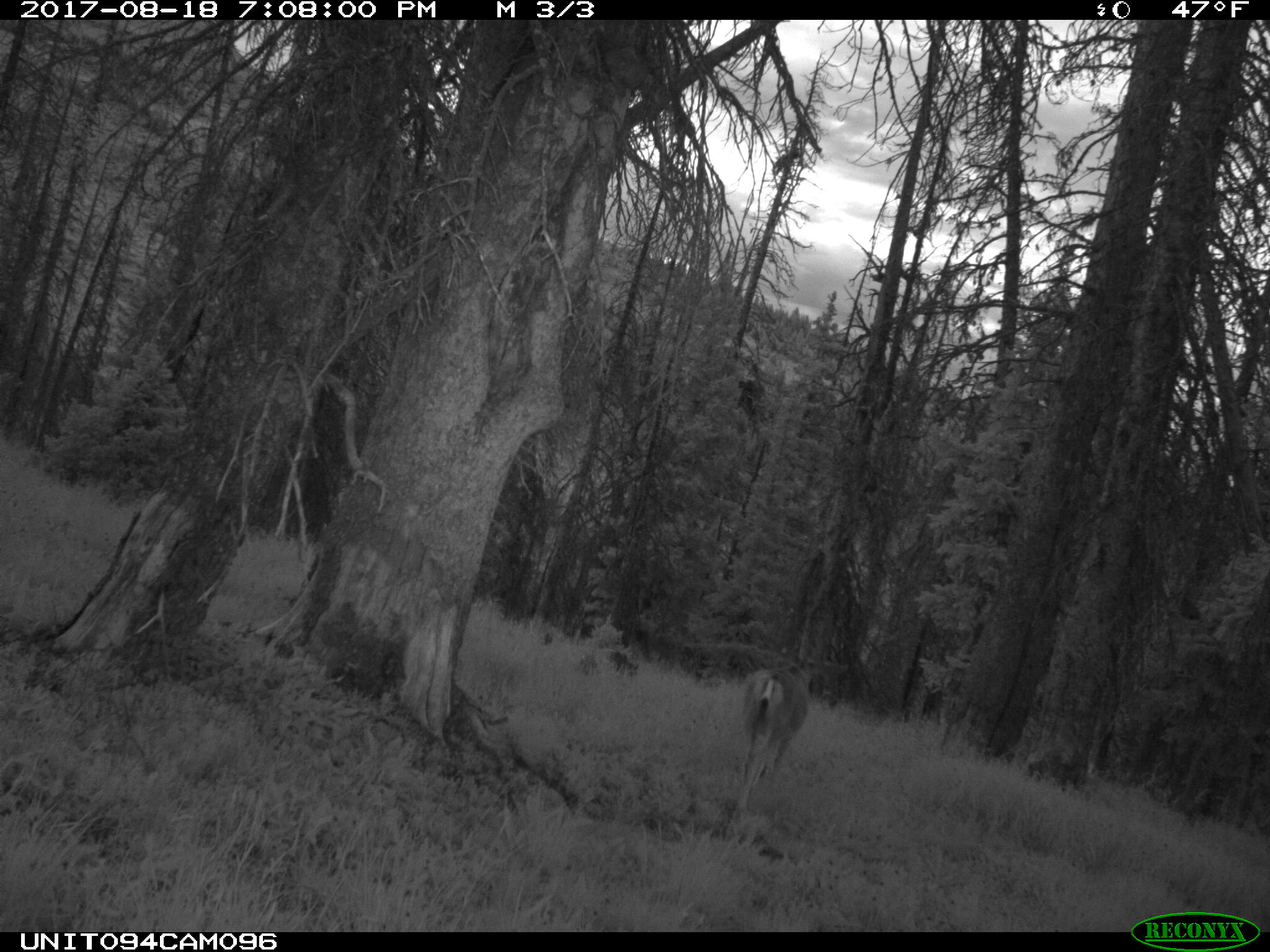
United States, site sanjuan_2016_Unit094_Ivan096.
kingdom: Animalia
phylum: Chordata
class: Mammalia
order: Artiodactyla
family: Cervidae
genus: Odocoileus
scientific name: Odocoileus hemionus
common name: mule deer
Odocoileus hemionus (mule deer).